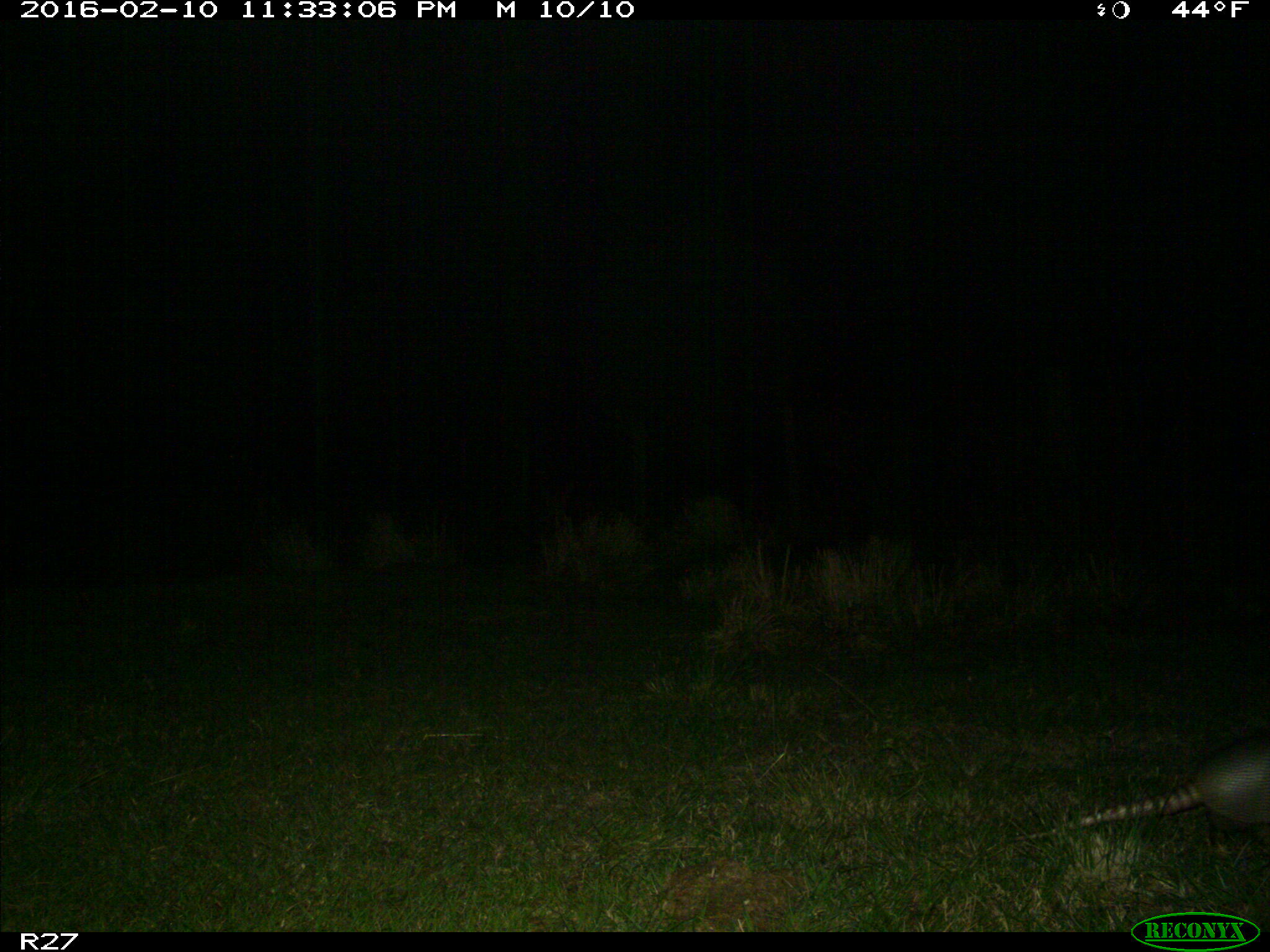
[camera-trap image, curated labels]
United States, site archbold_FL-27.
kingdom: Animalia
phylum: Chordata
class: Mammalia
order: Cingulata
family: Dasypodidae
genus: Dasypus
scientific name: Dasypus novemcinctus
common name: nine-banded armadillo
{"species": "Dasypus novemcinctus (nine-banded armadillo)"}